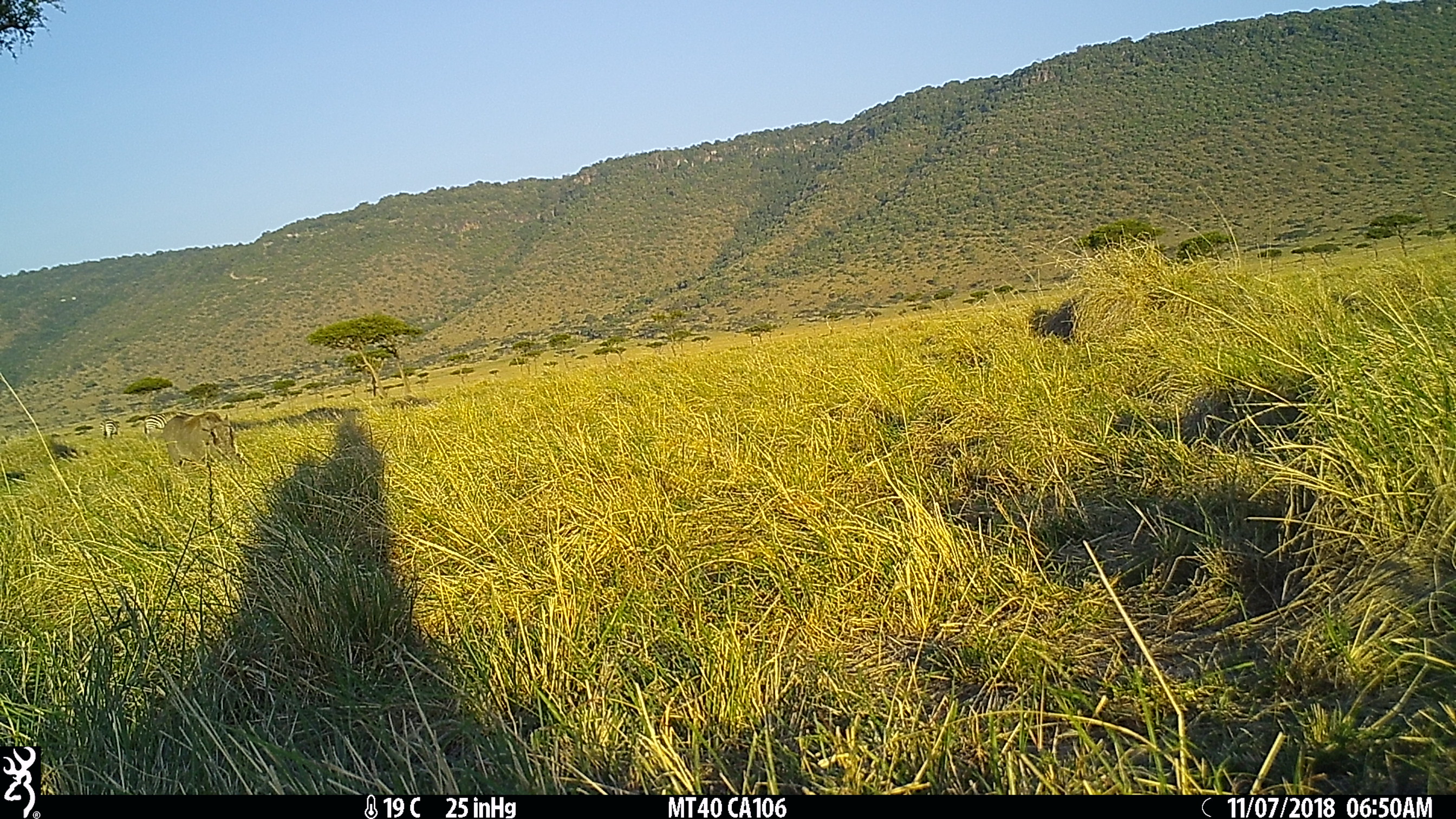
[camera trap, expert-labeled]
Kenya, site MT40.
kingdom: Animalia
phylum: Chordata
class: Mammalia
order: Artiodactyla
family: Suidae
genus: Phacochoerus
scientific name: Phacochoerus africanus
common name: common warthog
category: warthog